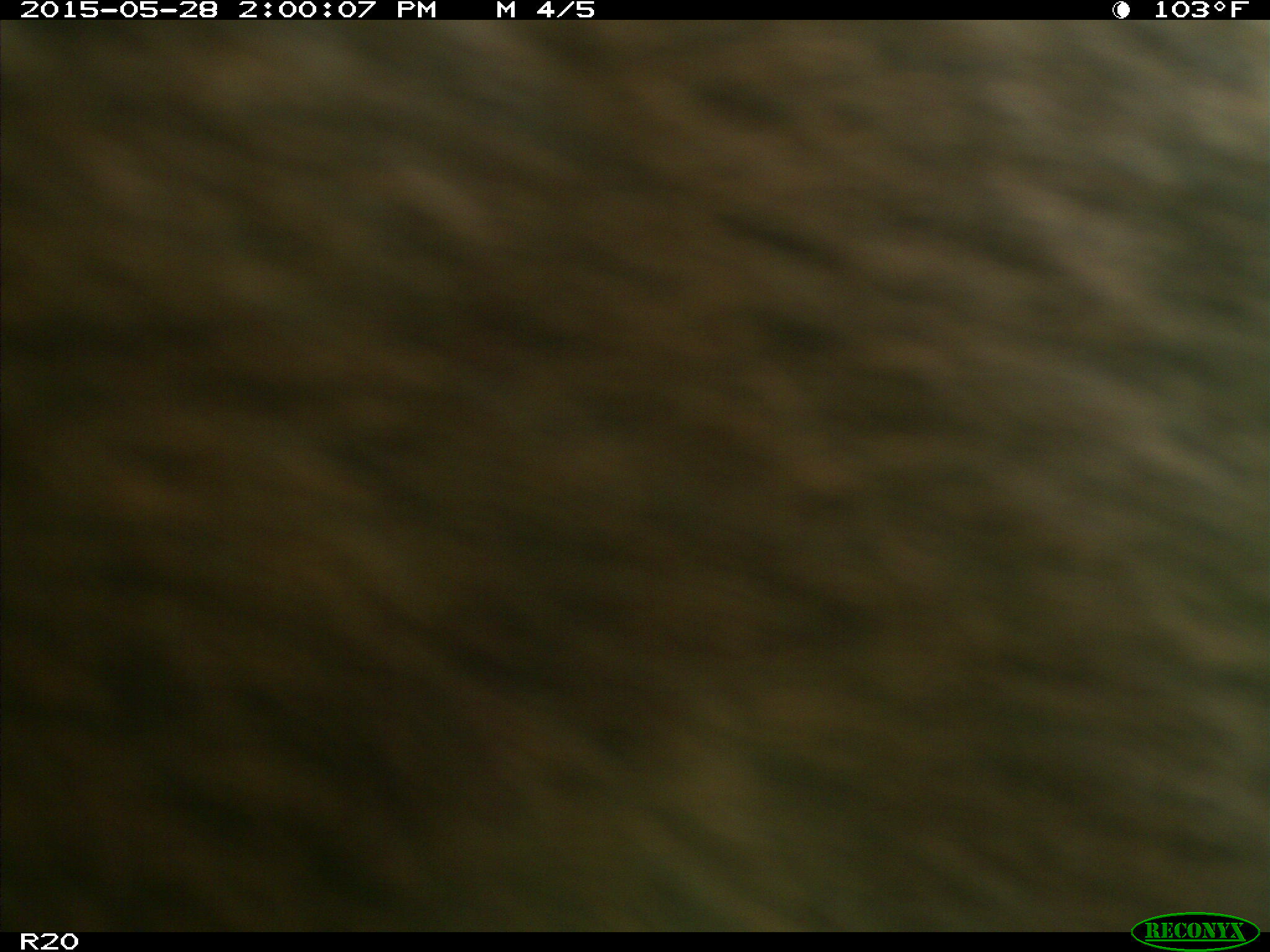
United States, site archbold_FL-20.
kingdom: Animalia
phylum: Chordata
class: Mammalia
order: Artiodactyla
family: Bovidae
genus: Bos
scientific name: Bos taurus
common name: domestic cow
Bos taurus (domestic cow).